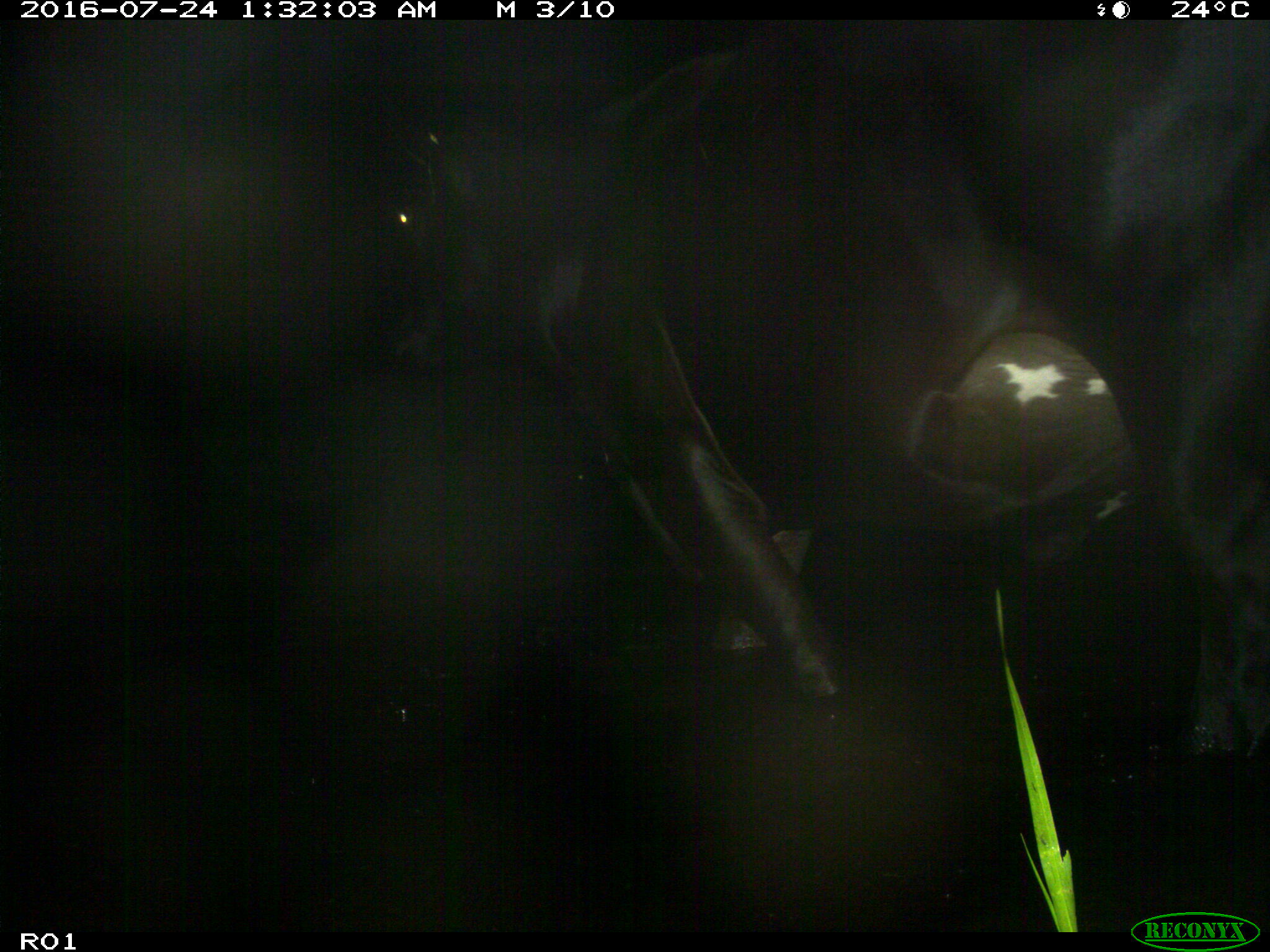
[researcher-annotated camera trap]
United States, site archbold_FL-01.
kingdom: Animalia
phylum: Chordata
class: Mammalia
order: Artiodactyla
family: Bovidae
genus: Bos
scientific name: Bos taurus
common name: domestic cow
Bos taurus (domestic cow).